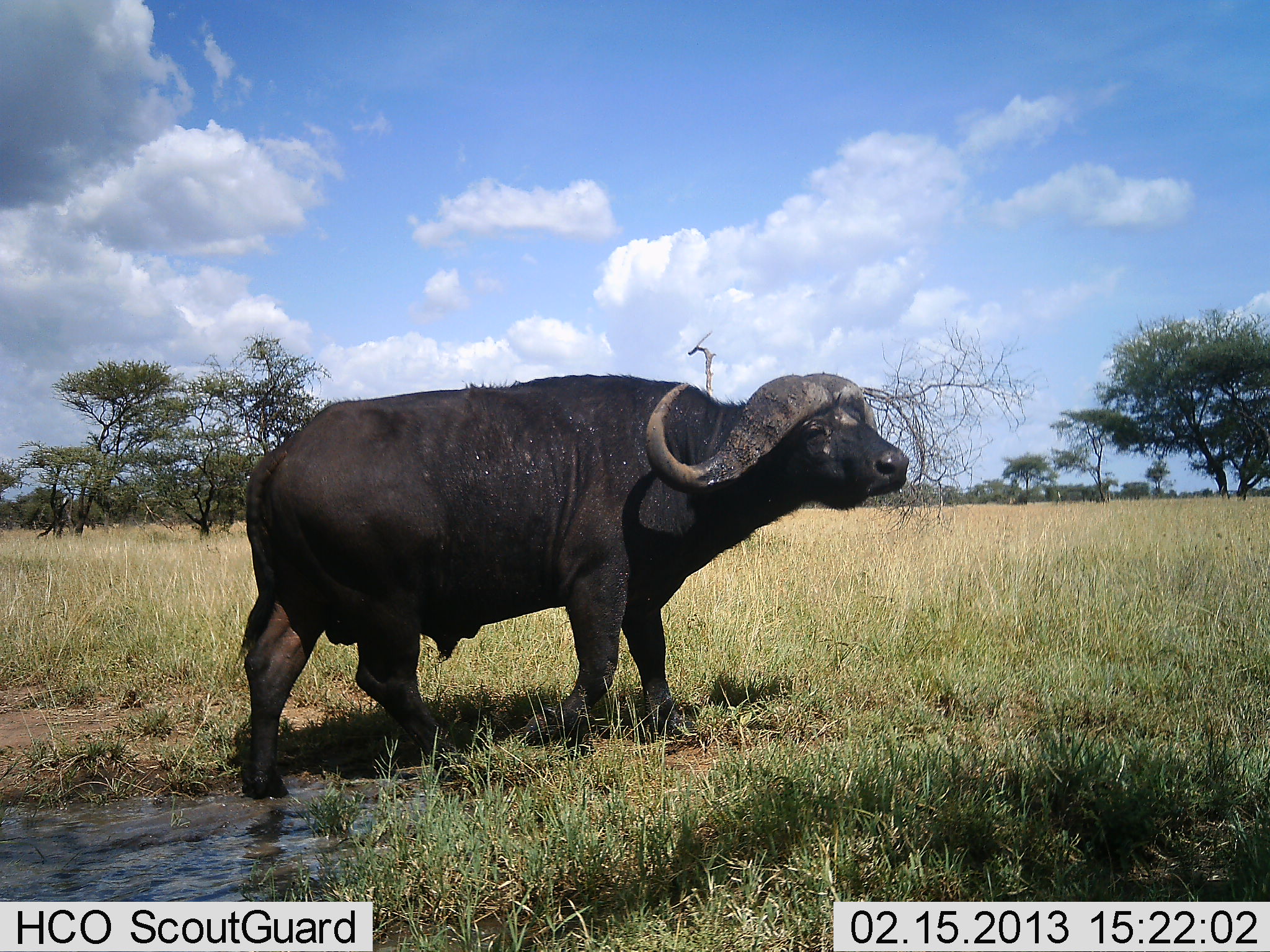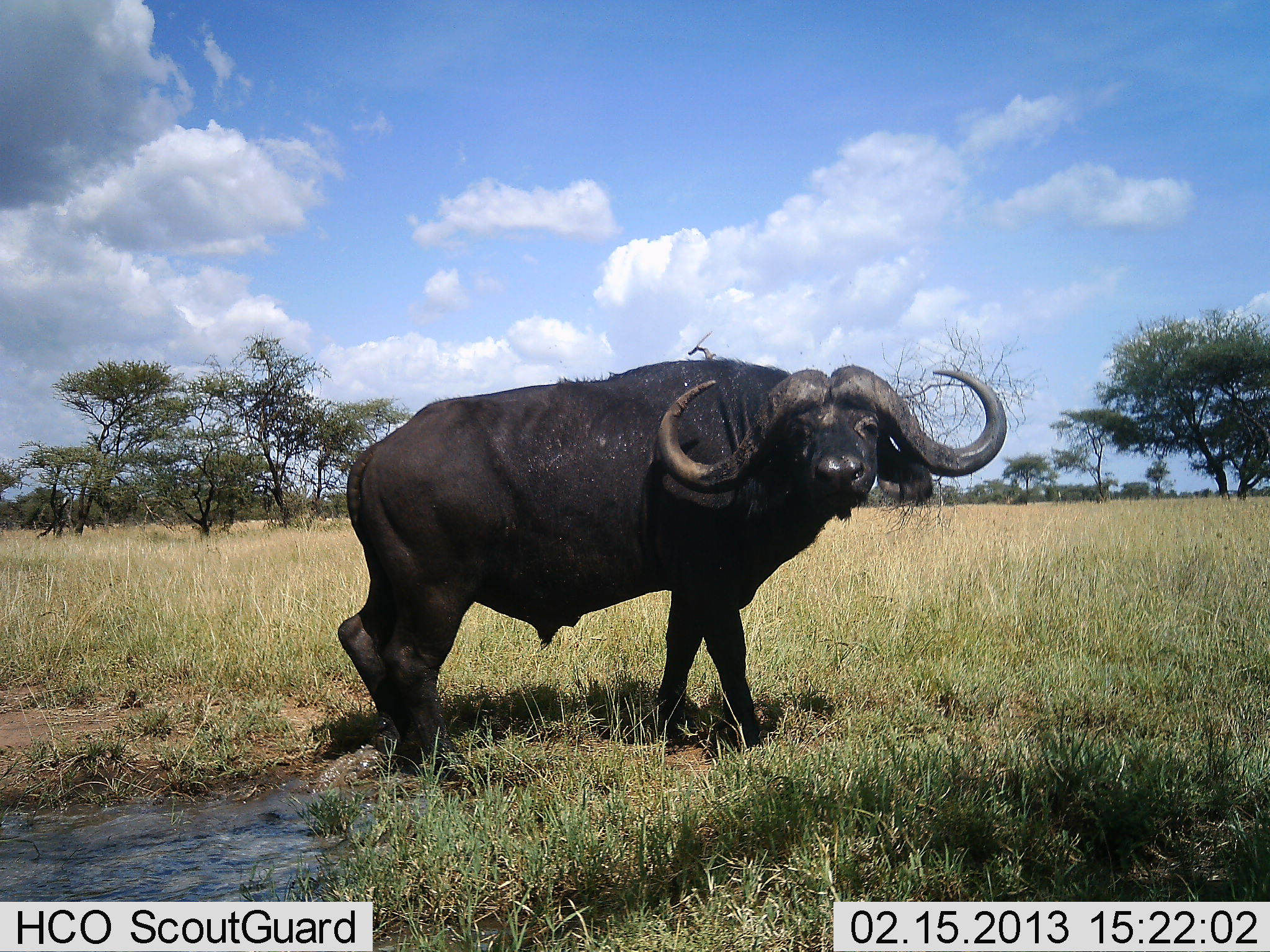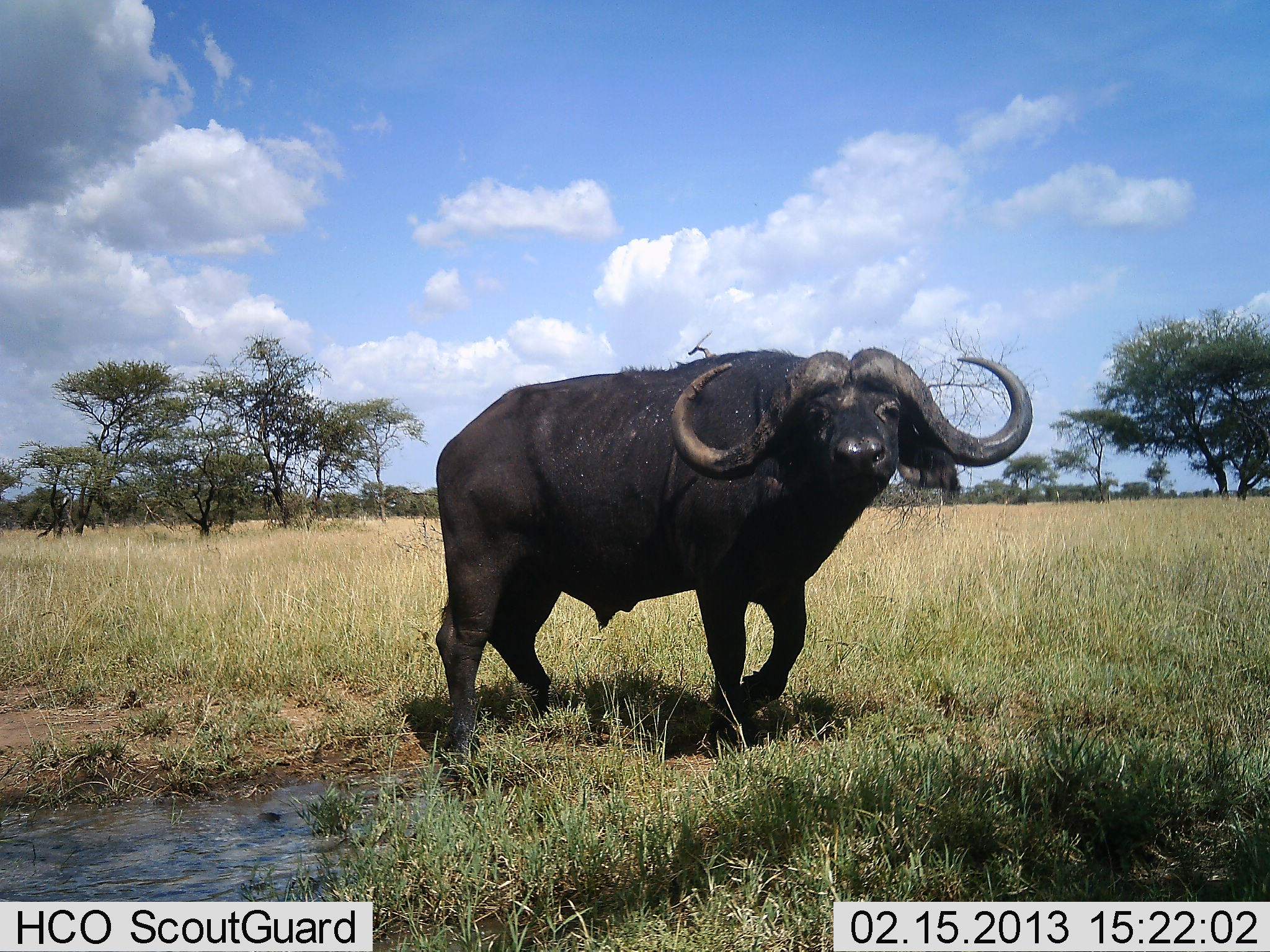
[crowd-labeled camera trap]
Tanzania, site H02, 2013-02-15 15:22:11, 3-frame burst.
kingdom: Animalia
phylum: Chordata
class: Mammalia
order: Artiodactyla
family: Bovidae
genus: Syncerus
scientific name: Syncerus caffer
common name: cape buffalo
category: buffalo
Buffalo (cape buffalo) (Syncerus caffer), count 1. Behavior (volunteer vote fractions): standing 52%, resting 0%, moving 58%, interacting 0%. Young present (vote fraction): 0%. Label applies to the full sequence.